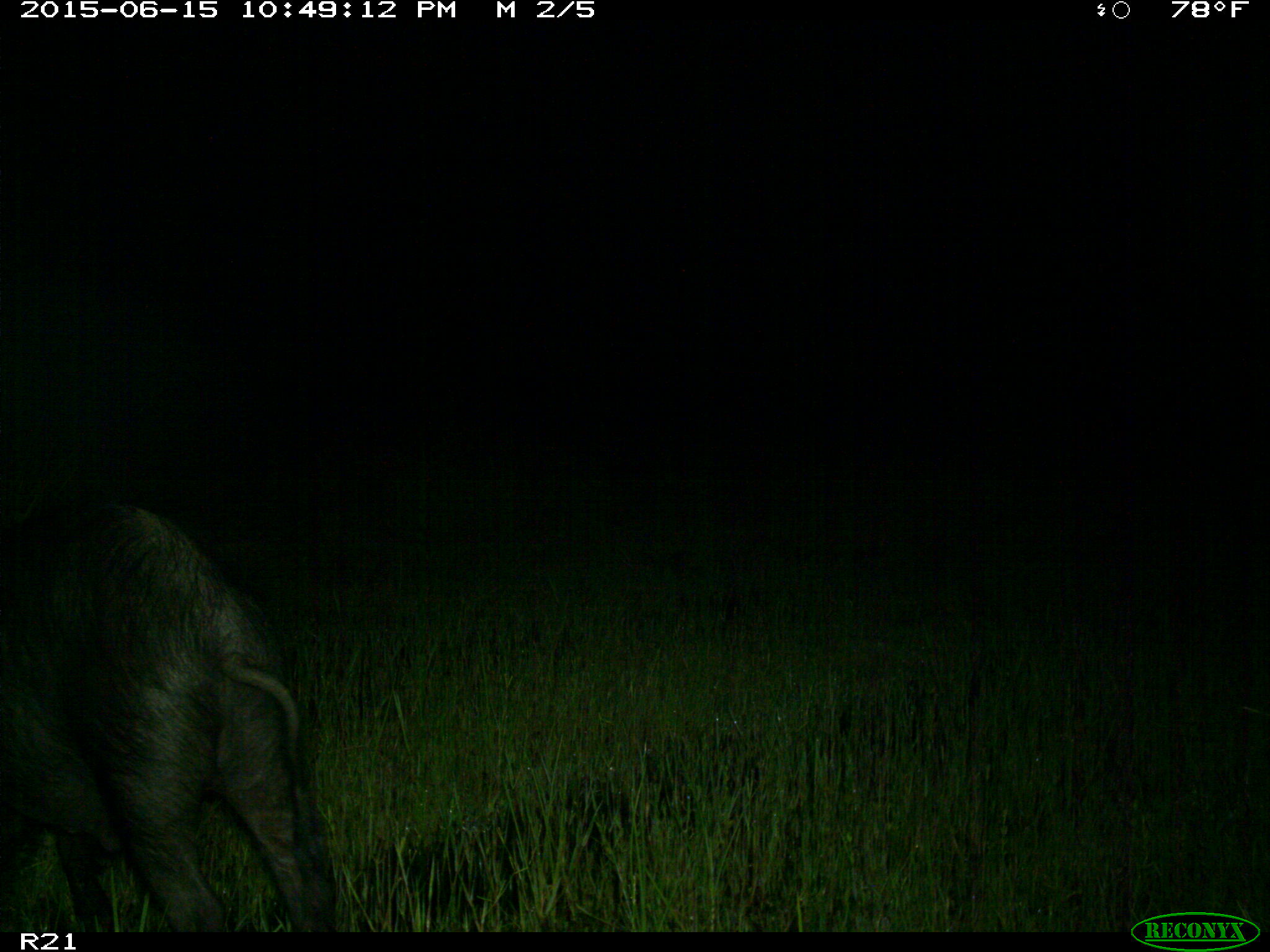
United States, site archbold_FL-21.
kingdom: Animalia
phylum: Chordata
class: Mammalia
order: Artiodactyla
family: Suidae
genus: Sus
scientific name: Sus scrofa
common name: wild boar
Sus scrofa (wild boar).